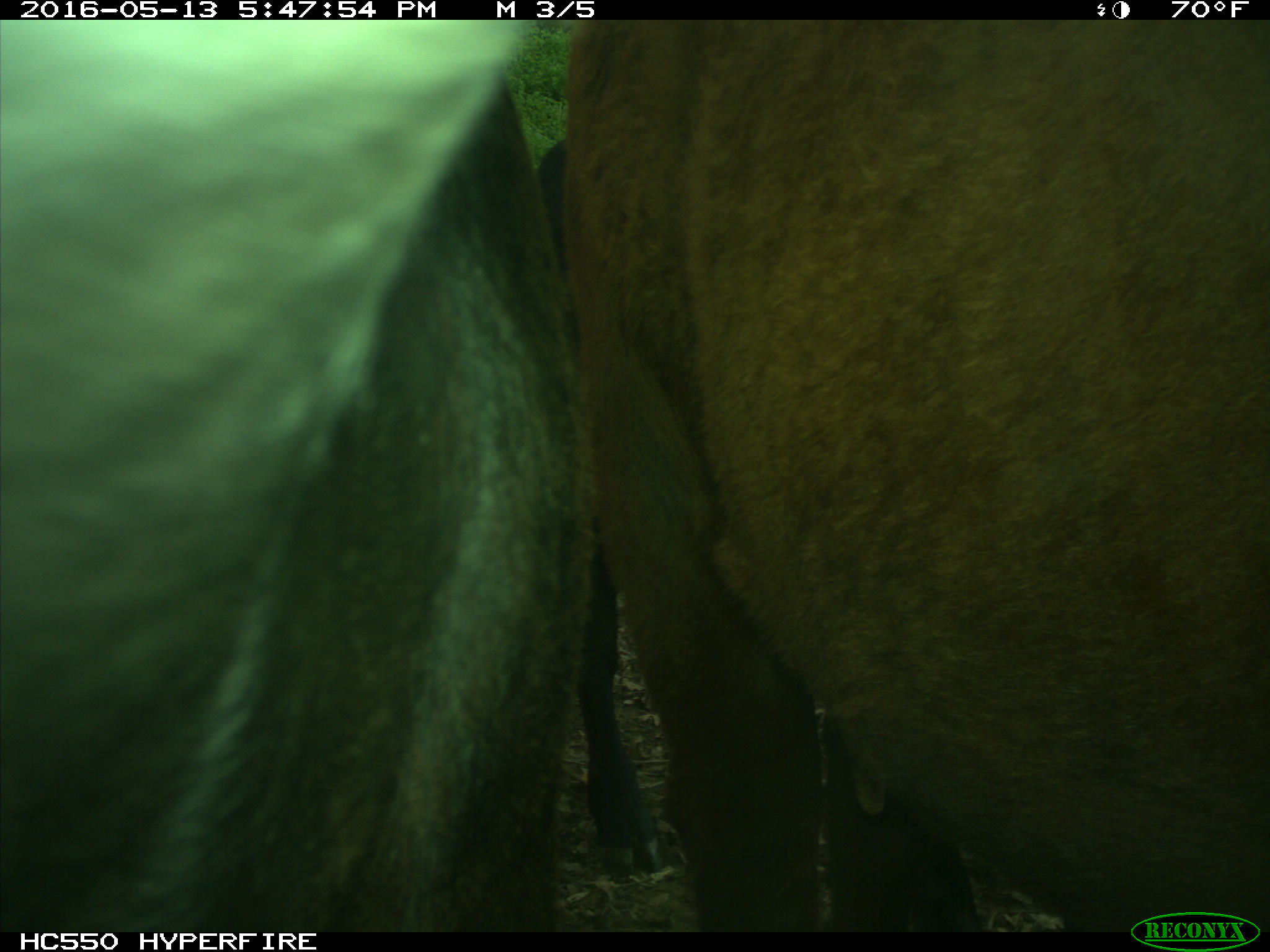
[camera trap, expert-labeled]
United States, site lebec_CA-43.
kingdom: Animalia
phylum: Chordata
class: Mammalia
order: Artiodactyla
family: Bovidae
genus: Bos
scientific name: Bos taurus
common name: domestic cow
Bos taurus (domestic cow).